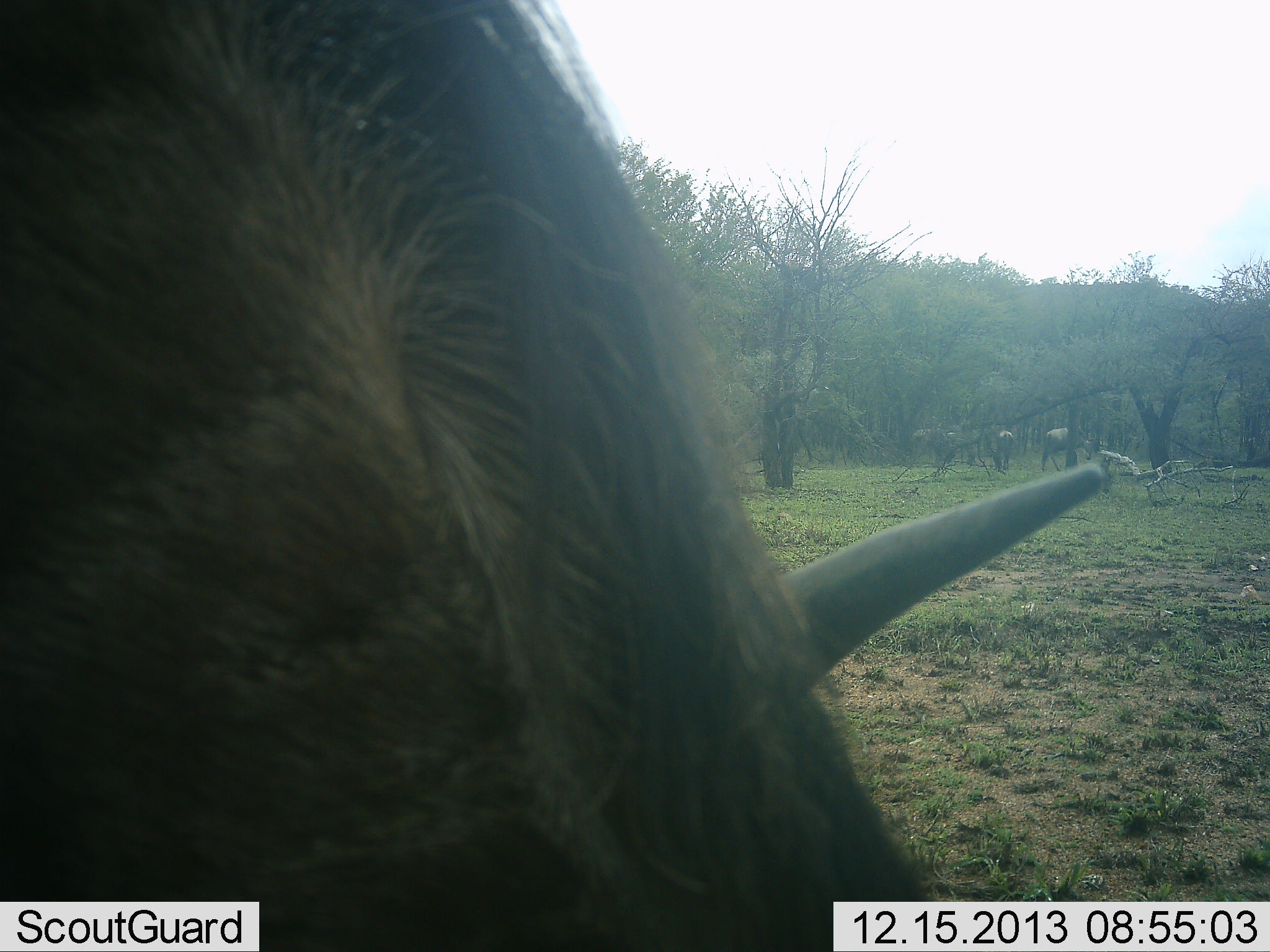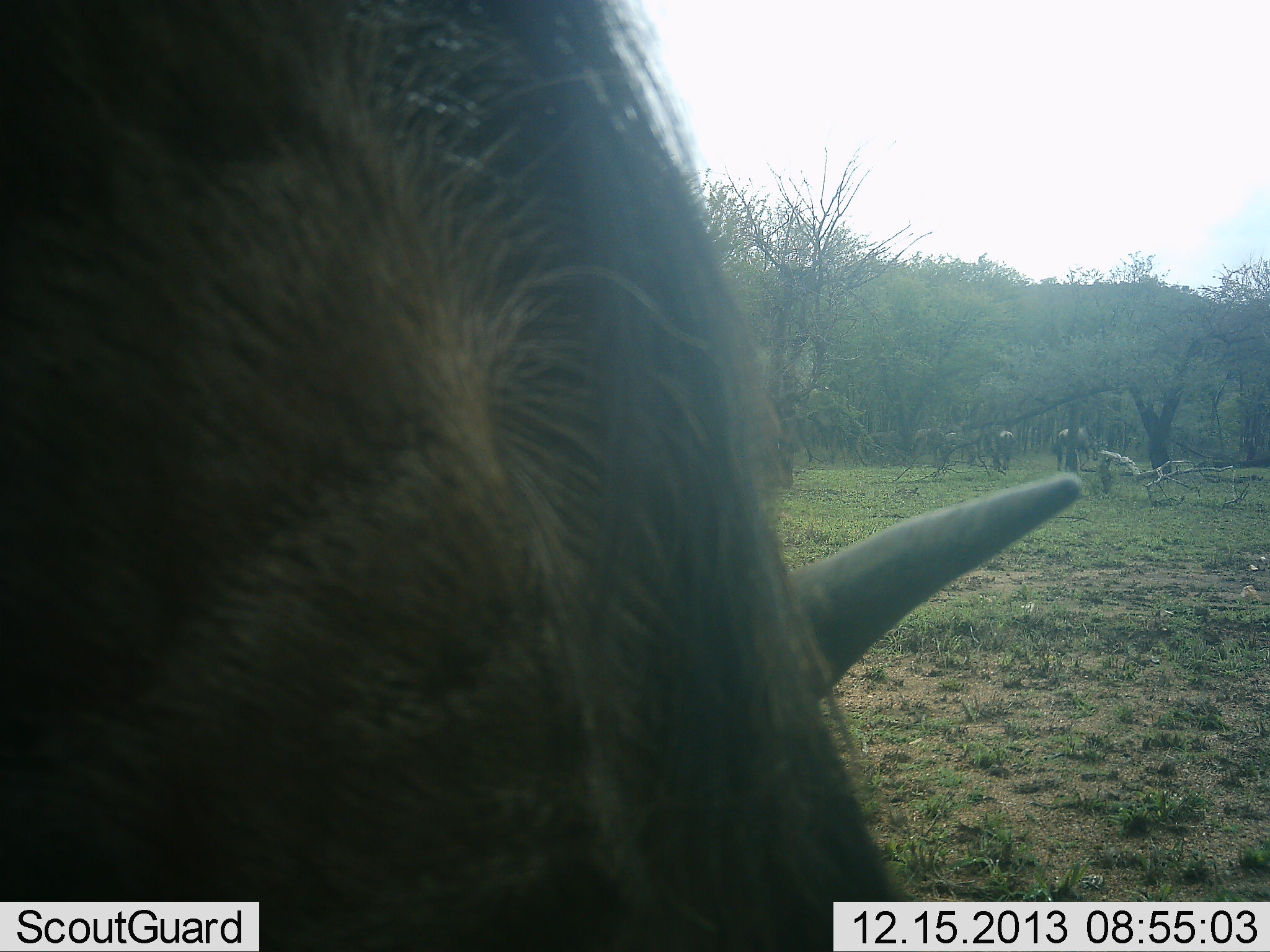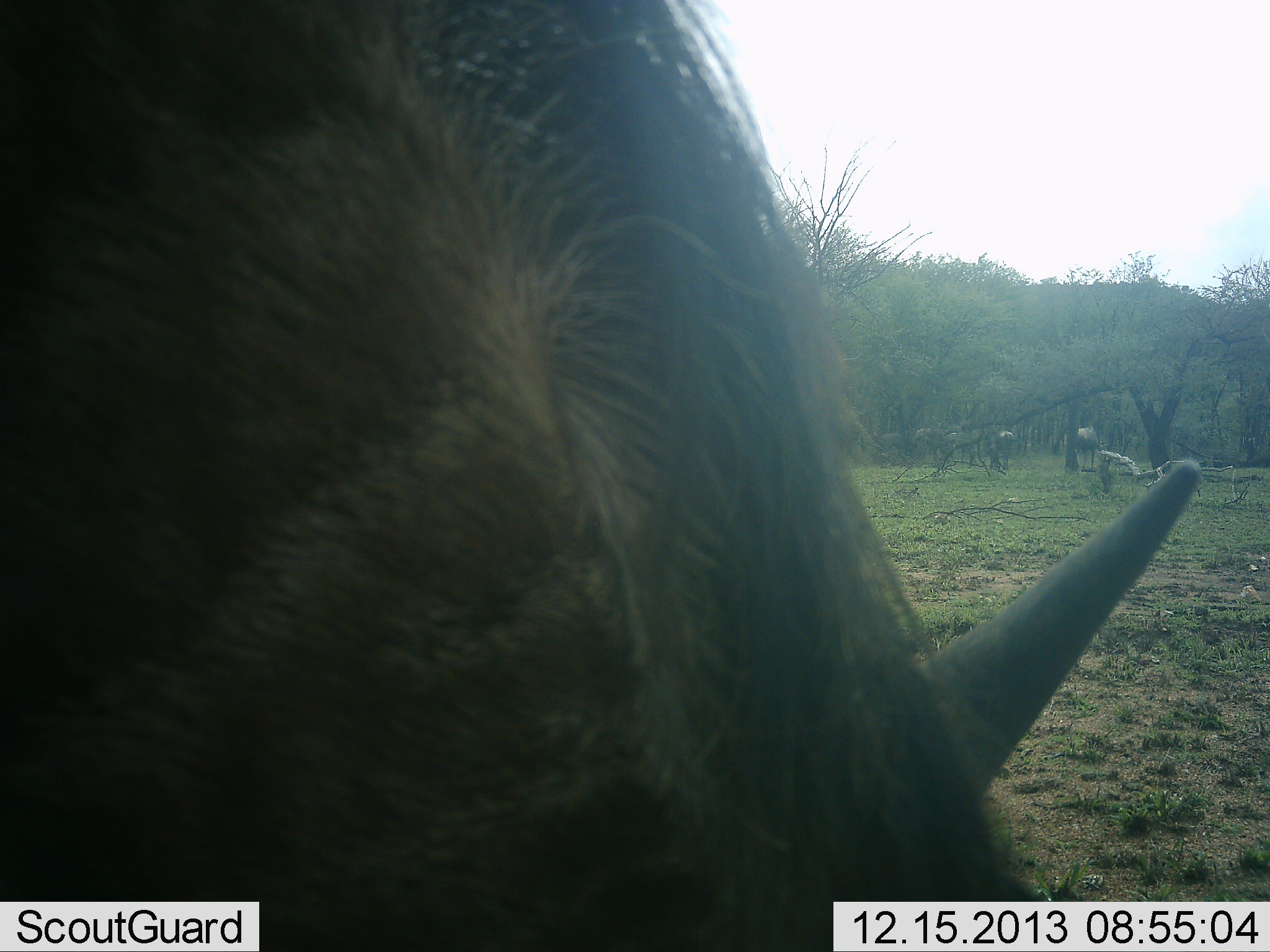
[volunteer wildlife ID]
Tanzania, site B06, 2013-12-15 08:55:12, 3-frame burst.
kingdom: Animalia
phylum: Chordata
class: Mammalia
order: Artiodactyla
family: Bovidae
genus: Connochaetes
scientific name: Connochaetes taurinus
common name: blue wildebeest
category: wildebeest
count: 4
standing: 40%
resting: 0%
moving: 30%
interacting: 10%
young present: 0%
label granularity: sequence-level